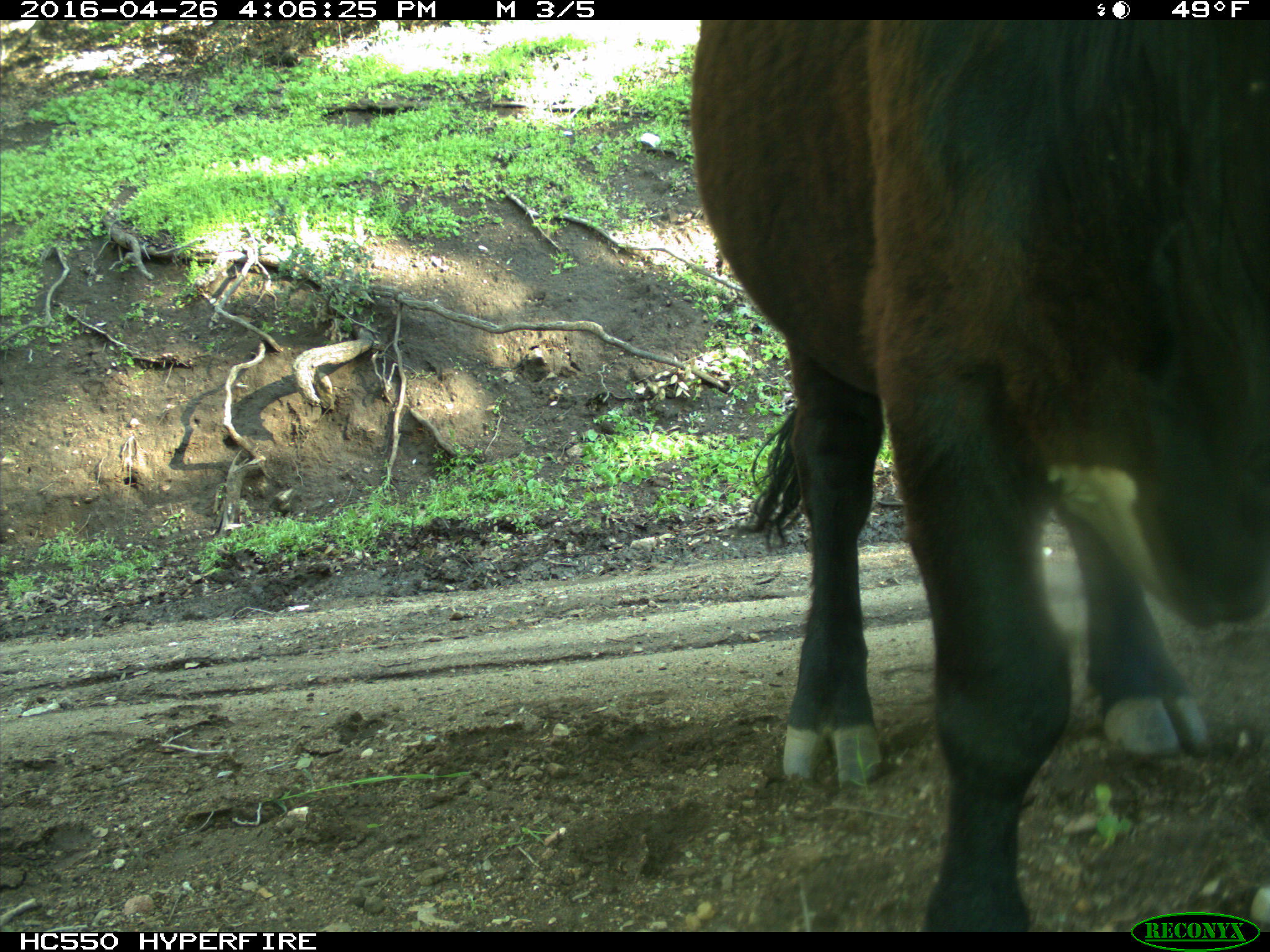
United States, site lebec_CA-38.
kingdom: Animalia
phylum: Chordata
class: Mammalia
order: Artiodactyla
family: Bovidae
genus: Bos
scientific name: Bos taurus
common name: domestic cow